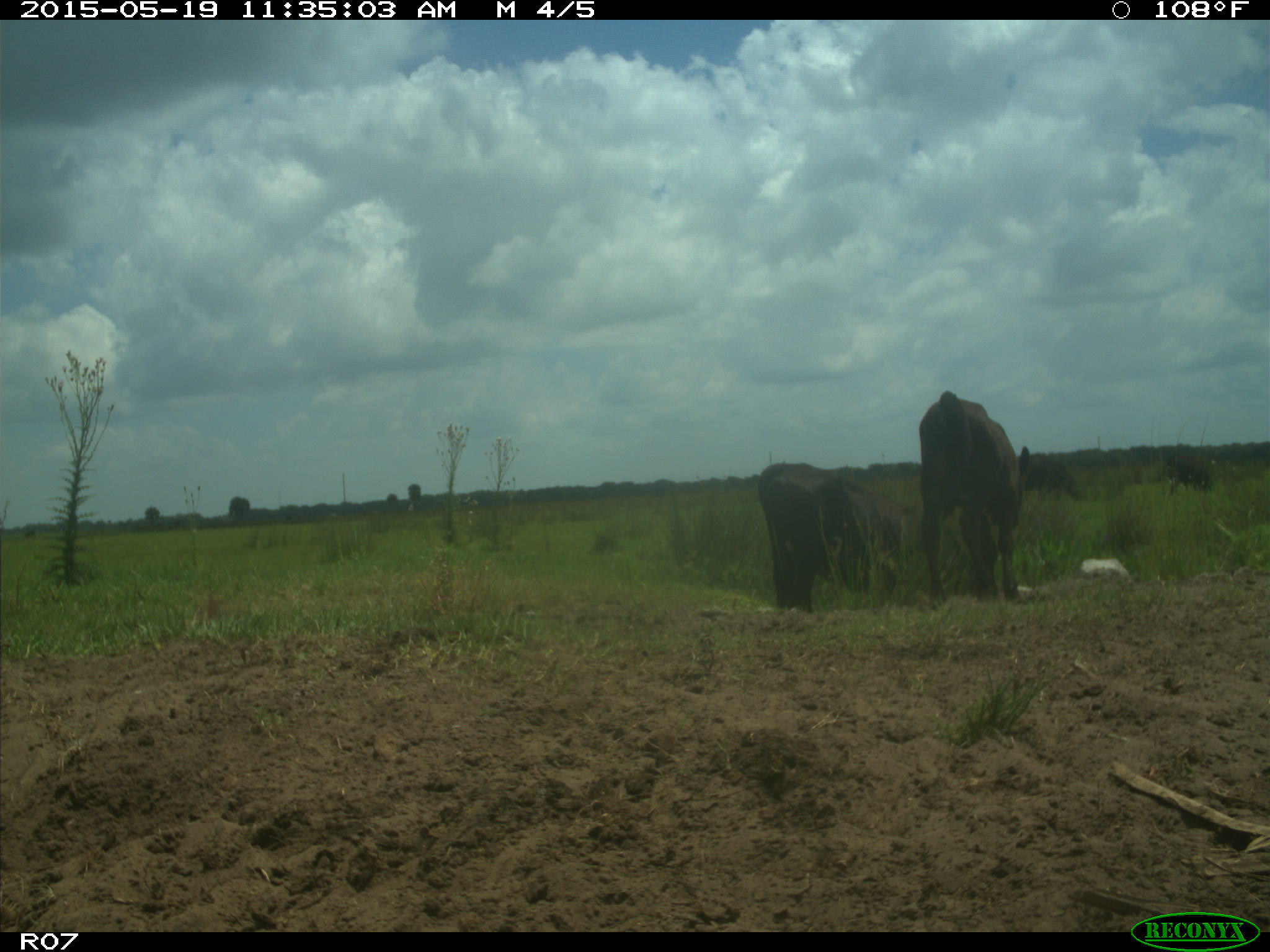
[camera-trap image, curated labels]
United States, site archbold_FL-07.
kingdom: Animalia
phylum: Chordata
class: Mammalia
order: Artiodactyla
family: Bovidae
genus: Bos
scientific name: Bos taurus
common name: domestic cow